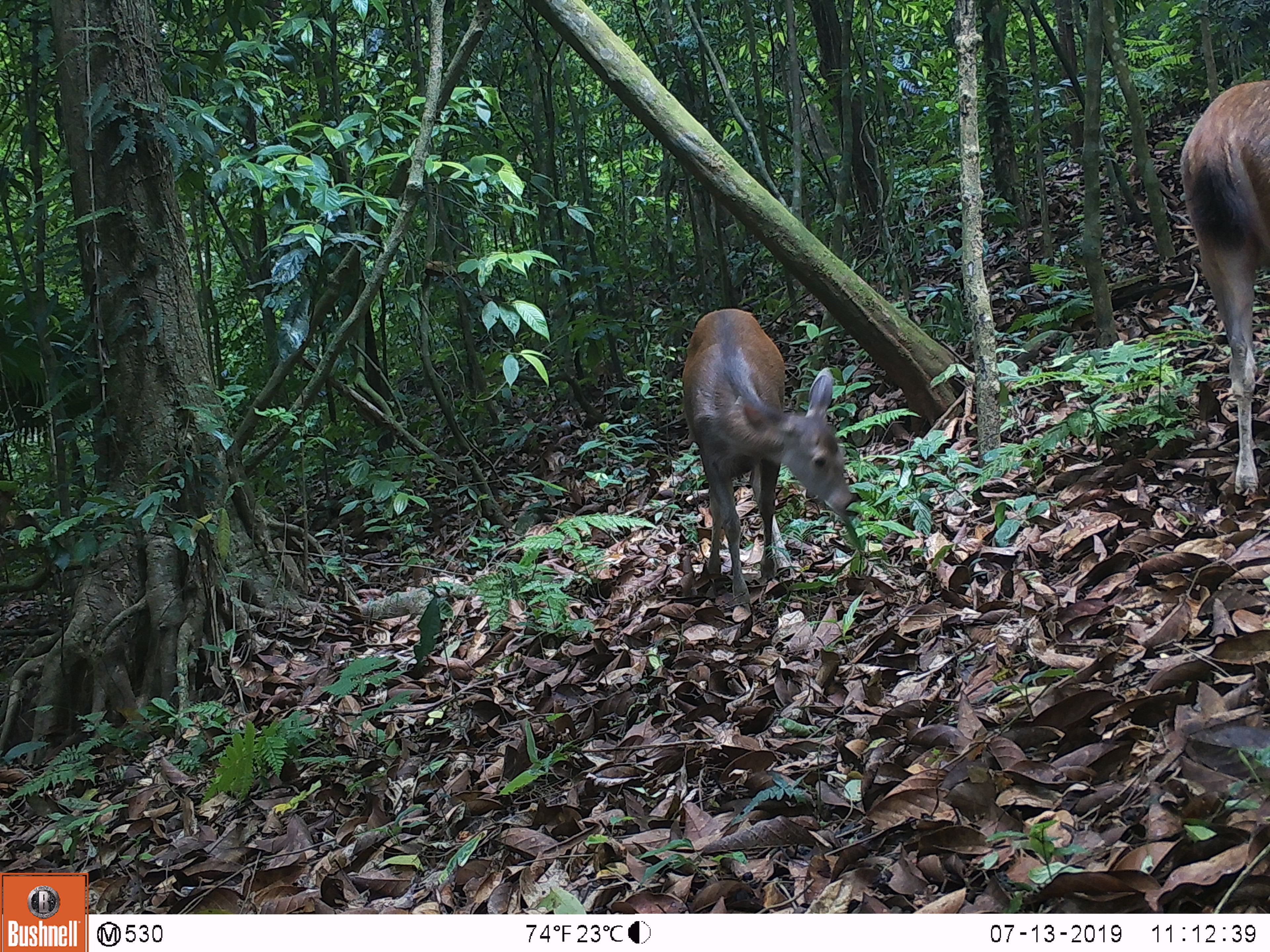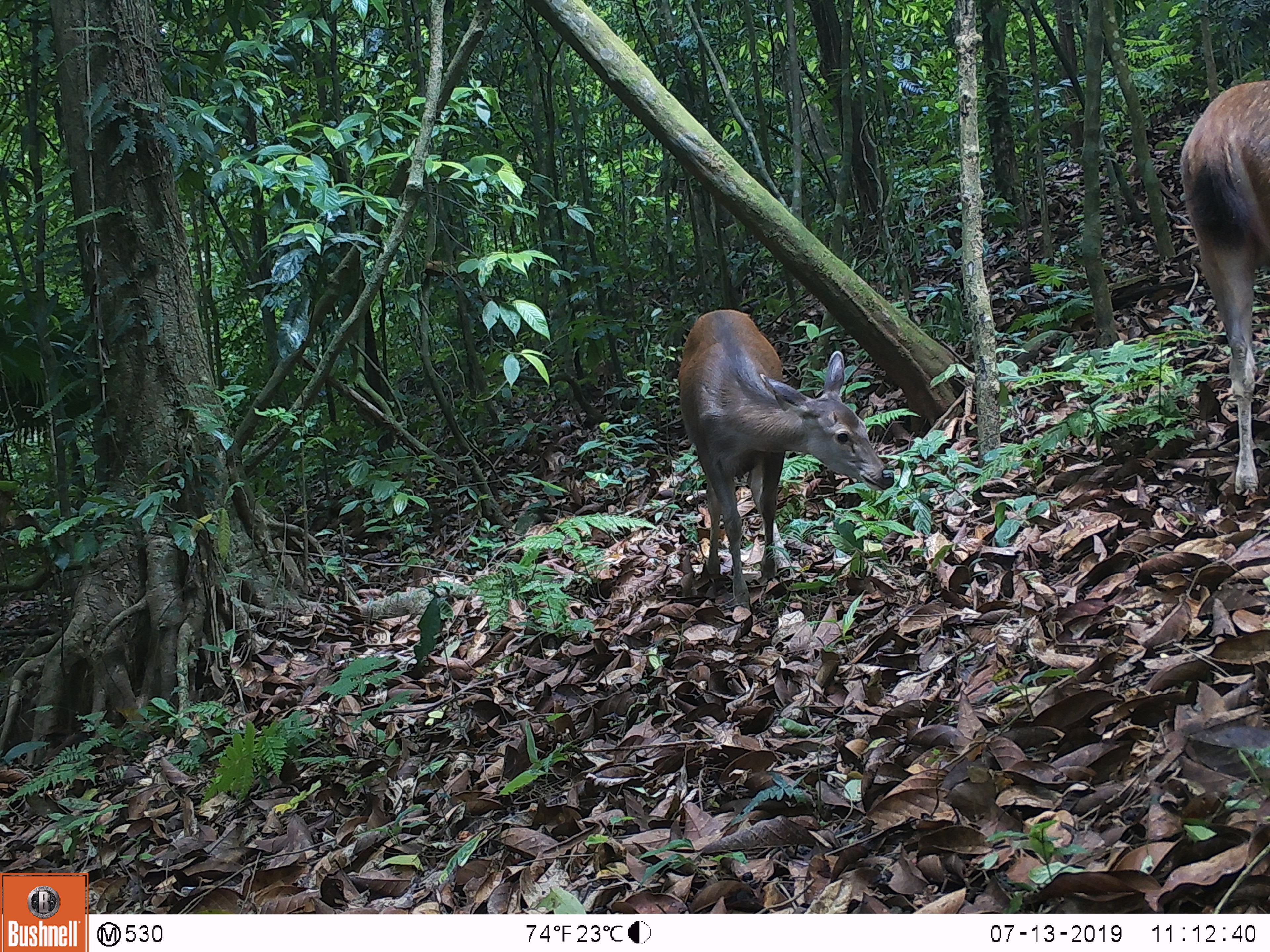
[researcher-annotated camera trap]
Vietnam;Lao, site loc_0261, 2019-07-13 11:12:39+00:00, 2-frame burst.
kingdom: Animalia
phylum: Chordata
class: Mammalia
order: Artiodactyla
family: Cervidae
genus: Rusa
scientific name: Rusa unicolor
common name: sambar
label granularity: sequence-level